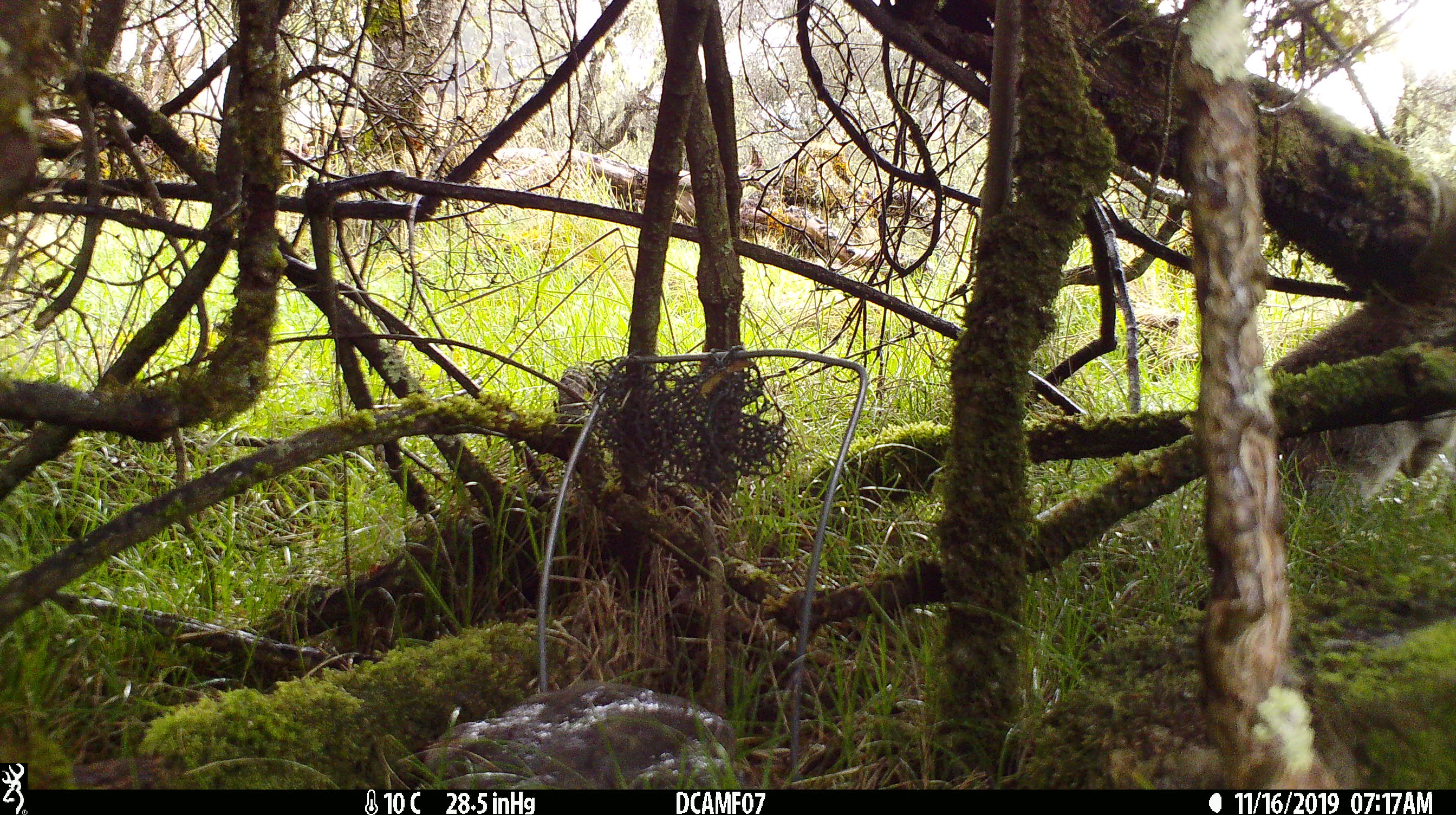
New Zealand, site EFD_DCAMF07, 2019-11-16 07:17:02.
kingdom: Animalia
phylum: Chordata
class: Mammalia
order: Lagomorpha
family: Leporidae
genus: Oryctolagus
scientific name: Oryctolagus cuniculus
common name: european rabbit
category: rabbit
Rabbit (european rabbit) (Oryctolagus cuniculus).